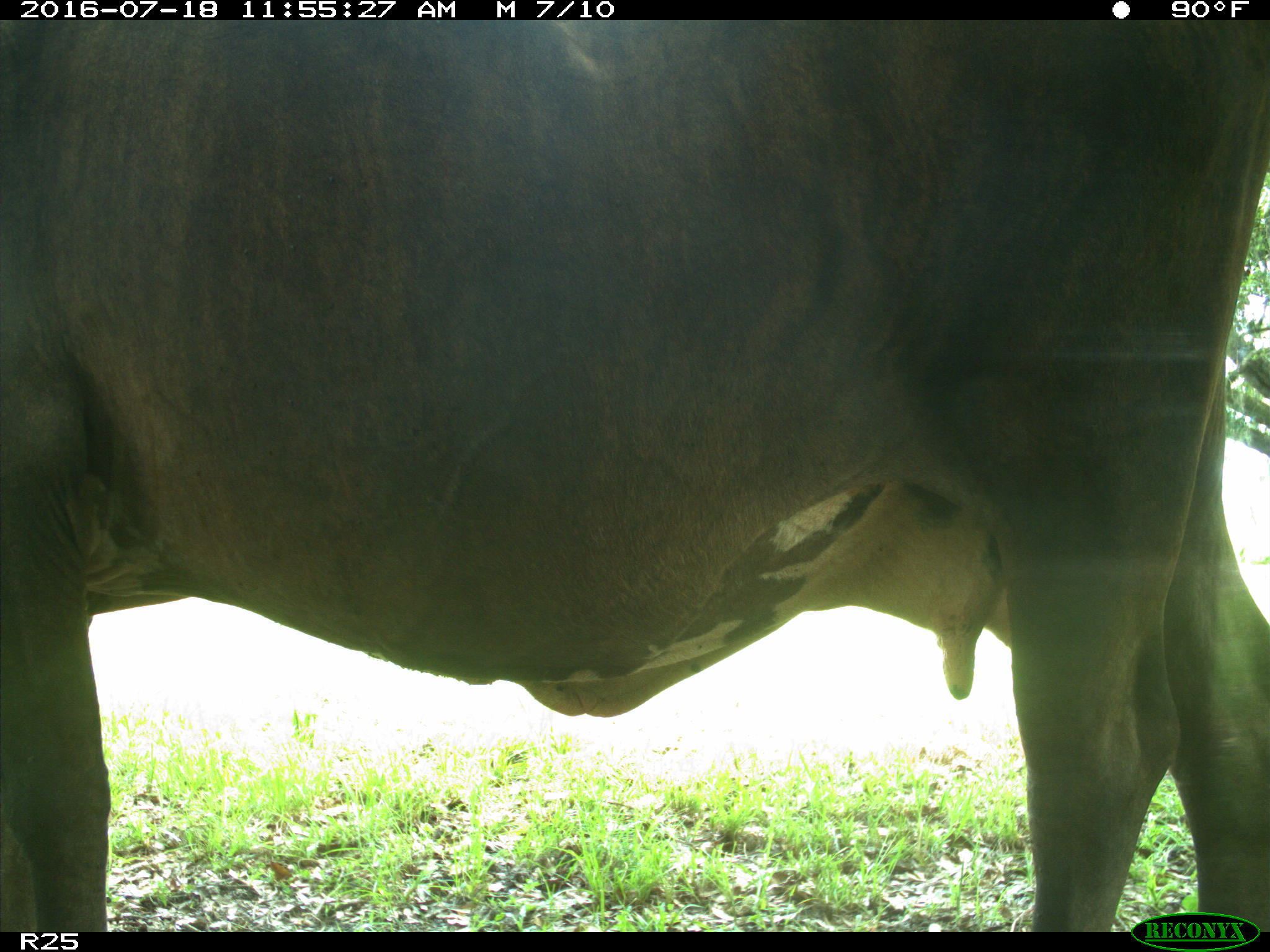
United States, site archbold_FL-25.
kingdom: Animalia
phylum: Chordata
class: Mammalia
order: Artiodactyla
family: Bovidae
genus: Bos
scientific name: Bos taurus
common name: domestic cow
Bos taurus (domestic cow).